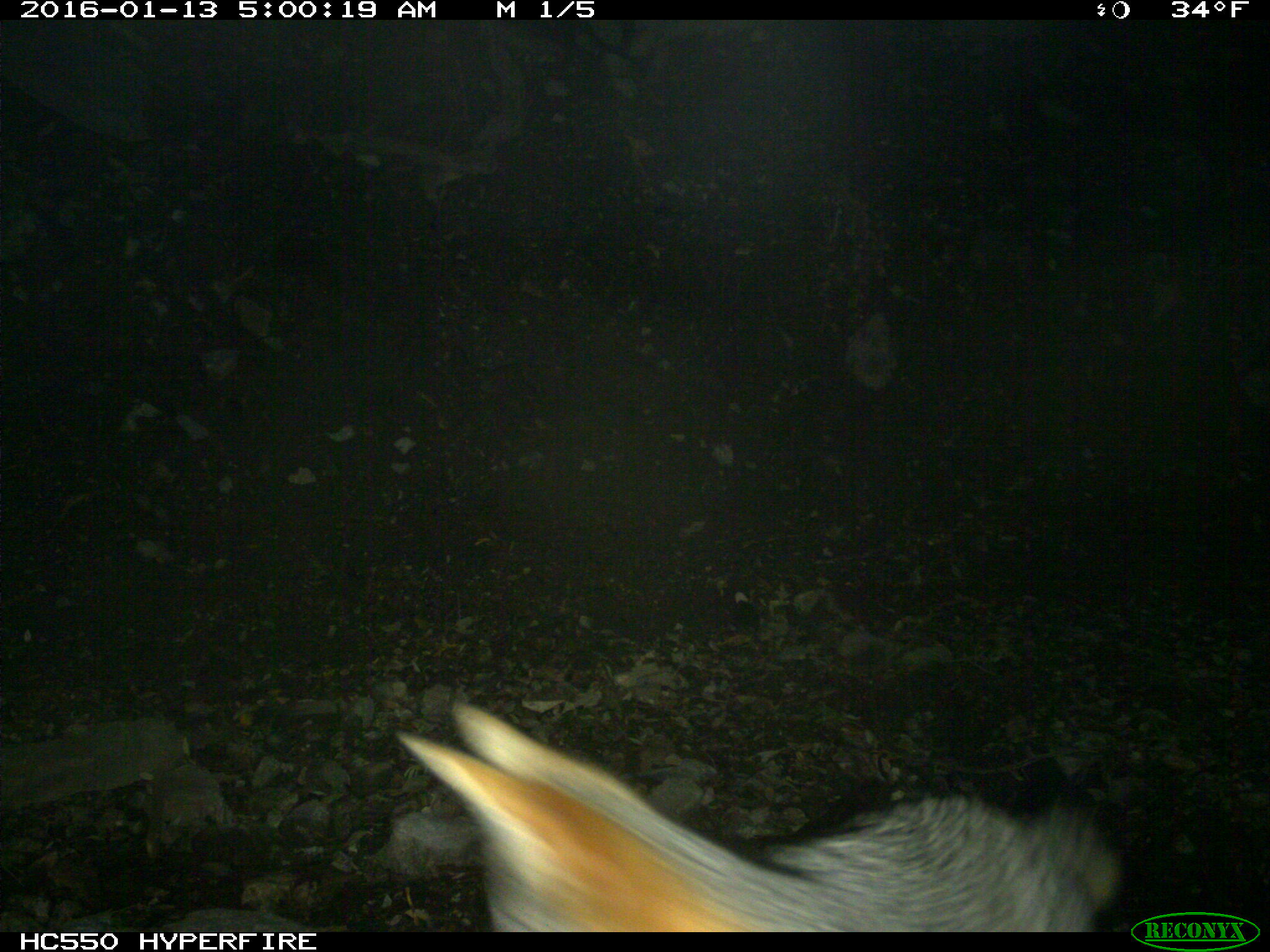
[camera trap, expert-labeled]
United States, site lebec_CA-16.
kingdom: Animalia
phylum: Chordata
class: Mammalia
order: Carnivora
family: Canidae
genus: Urocyon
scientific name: Urocyon cinereoargenteus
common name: gray fox